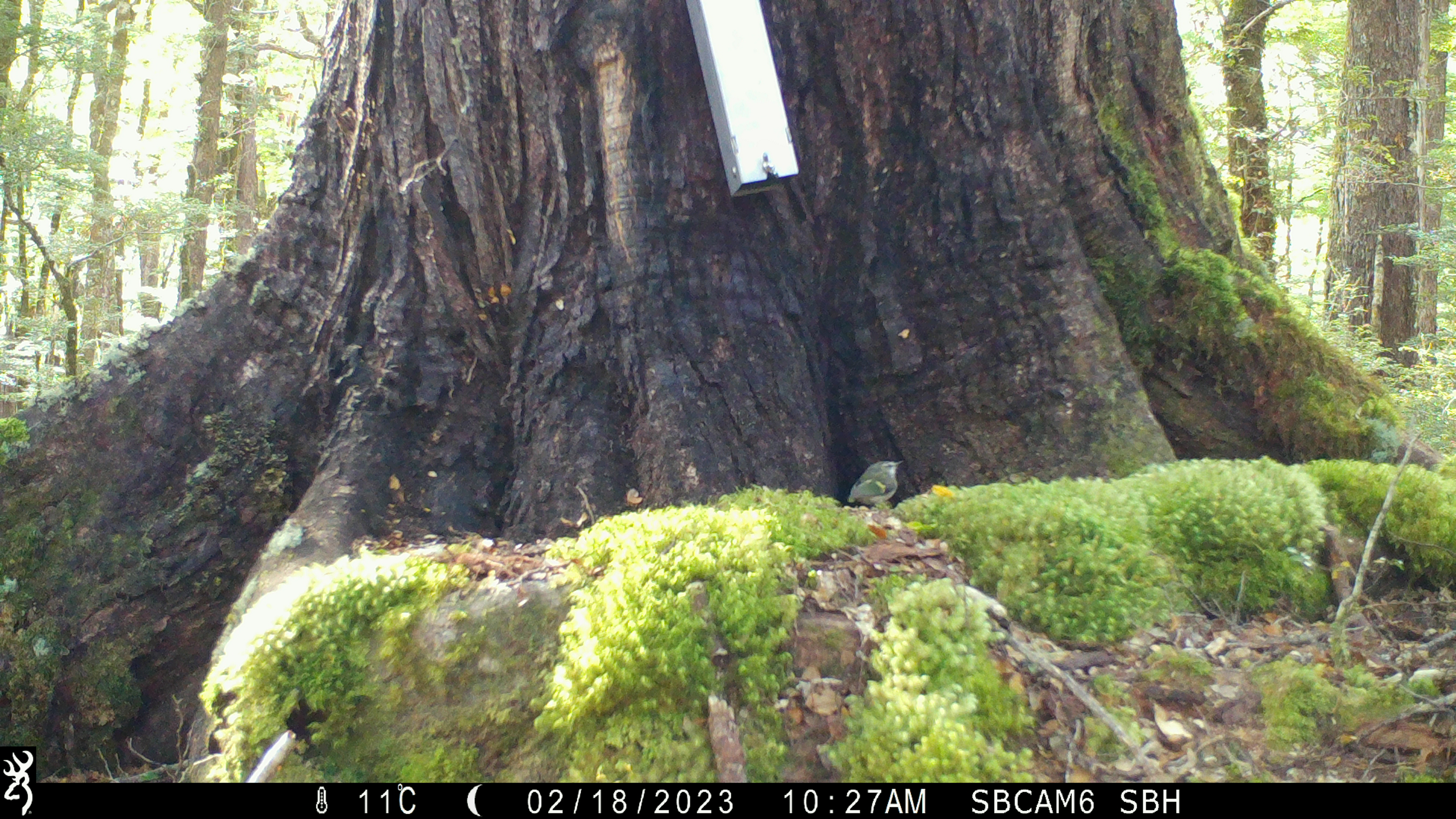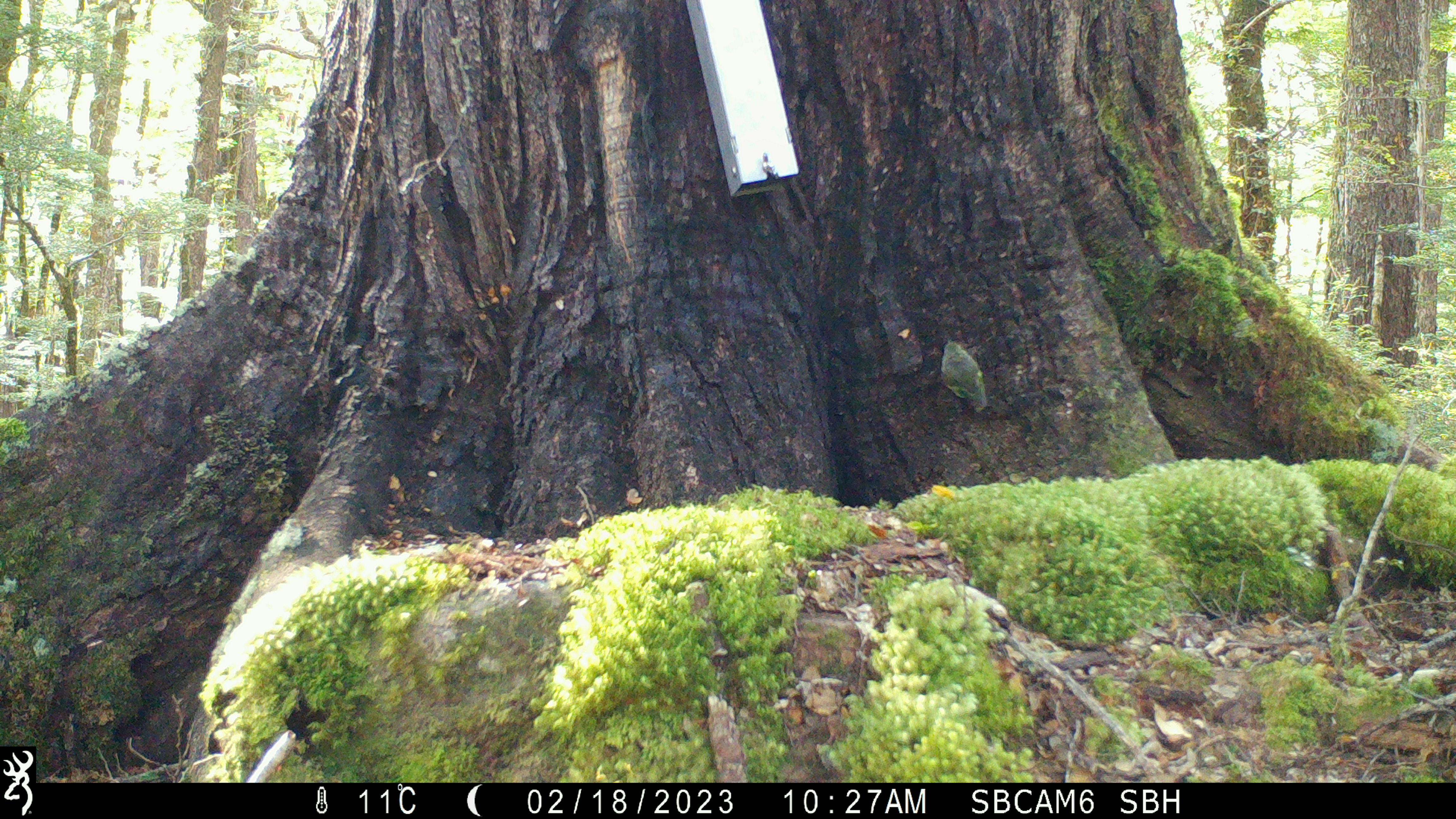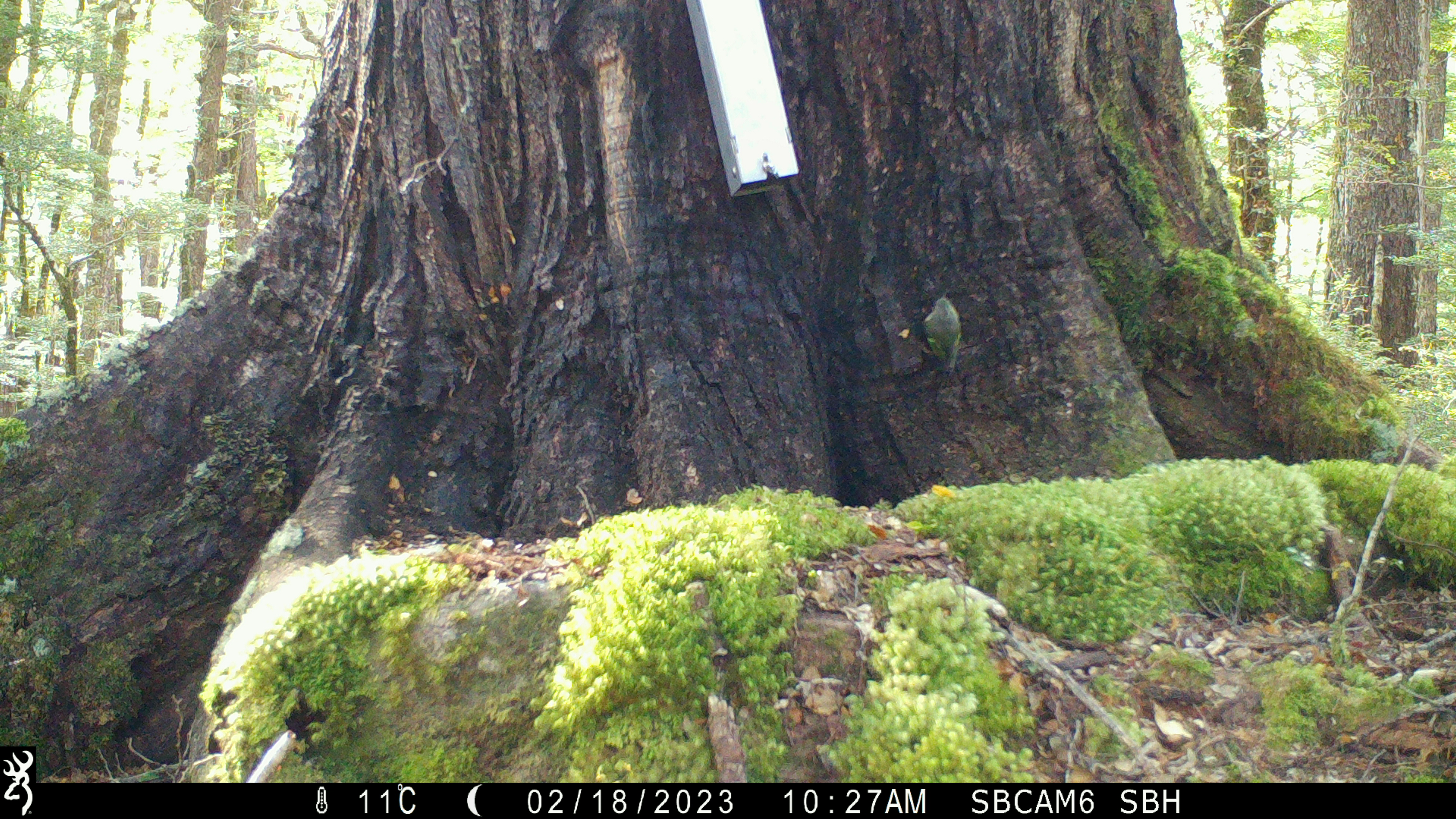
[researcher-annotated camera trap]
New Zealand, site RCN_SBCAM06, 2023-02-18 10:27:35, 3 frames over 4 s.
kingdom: Animalia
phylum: Chordata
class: Aves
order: Passeriformes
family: Acanthisittidae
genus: Acanthisitta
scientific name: Acanthisitta chloris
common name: rifleman